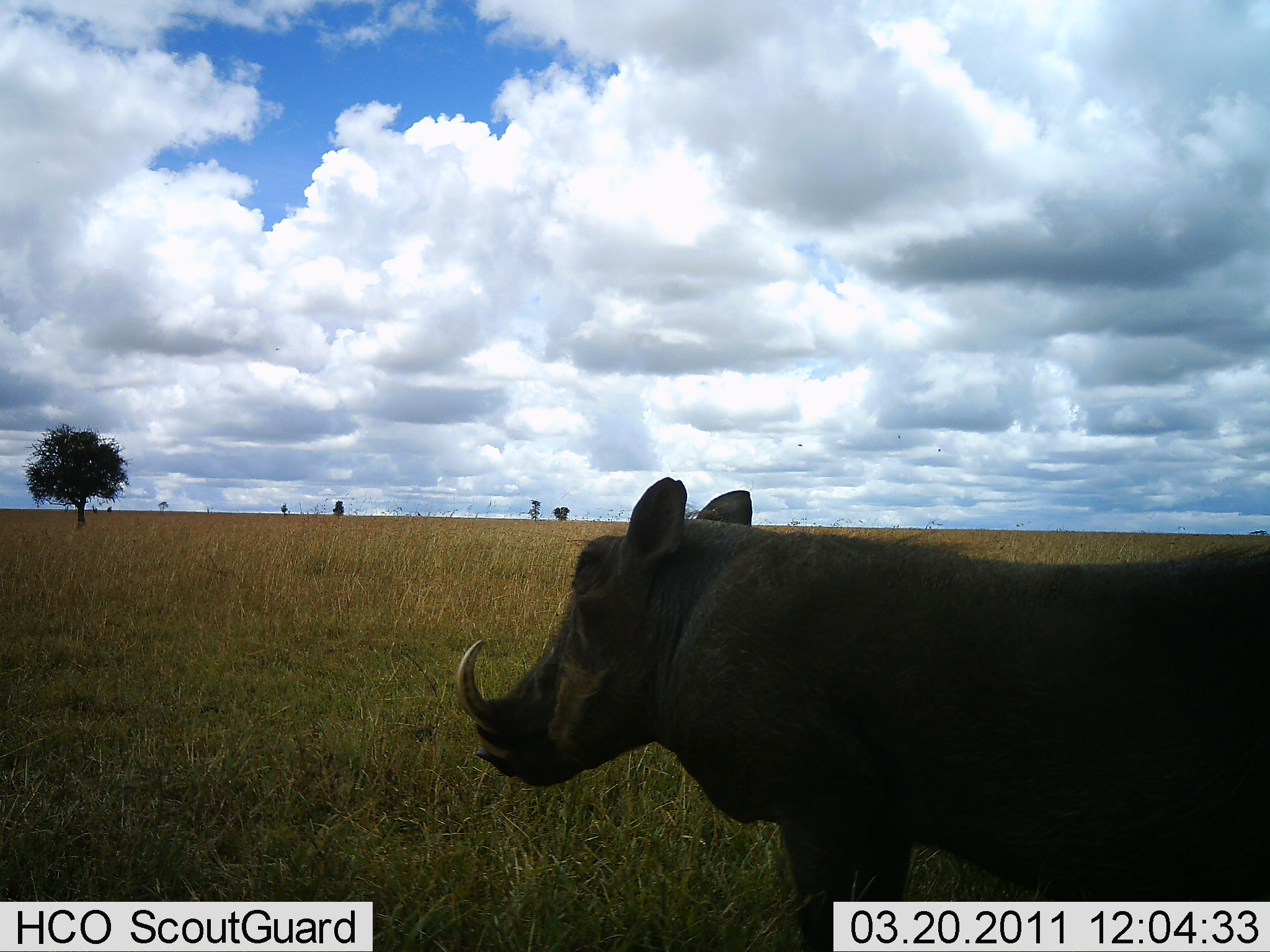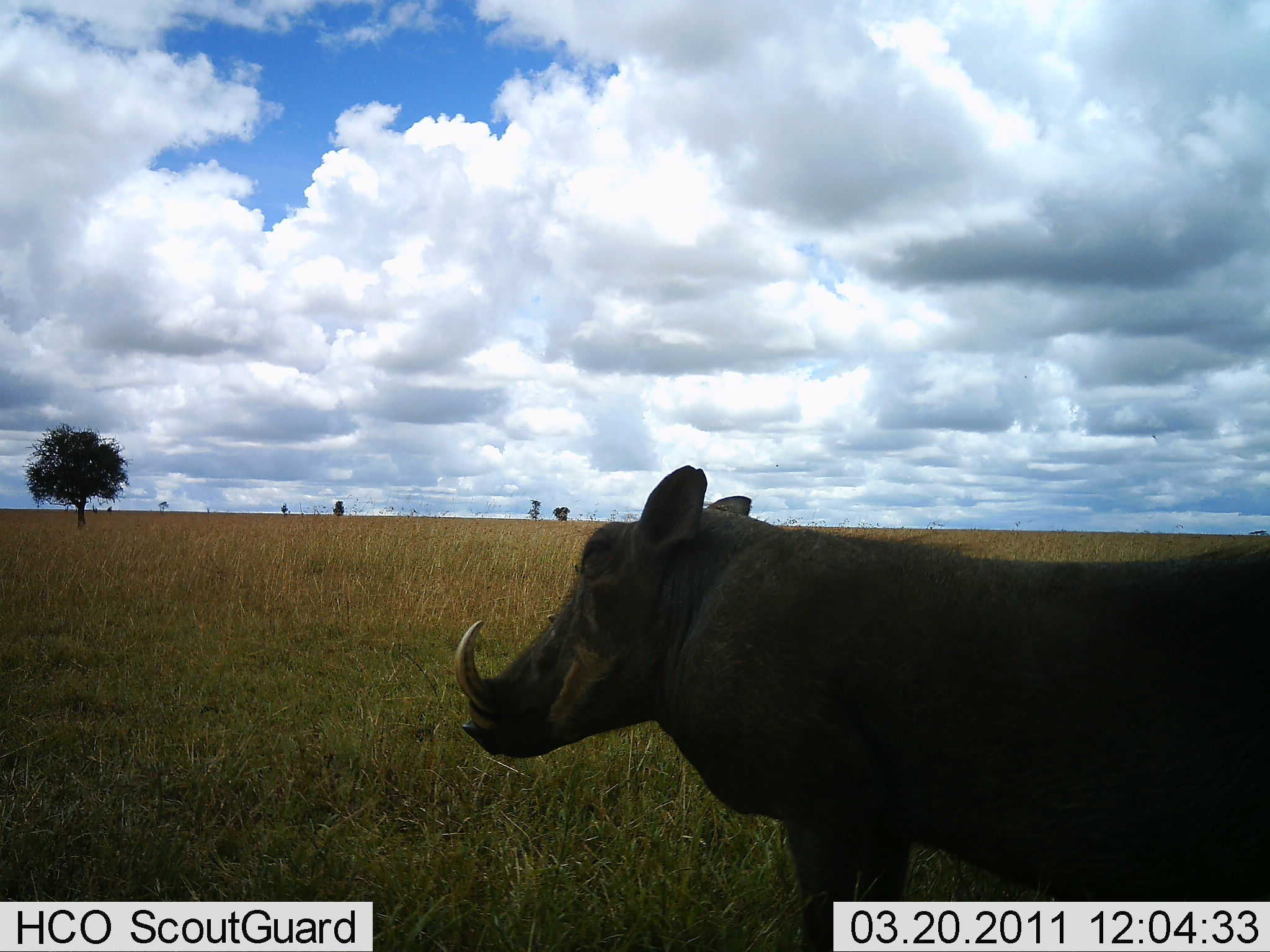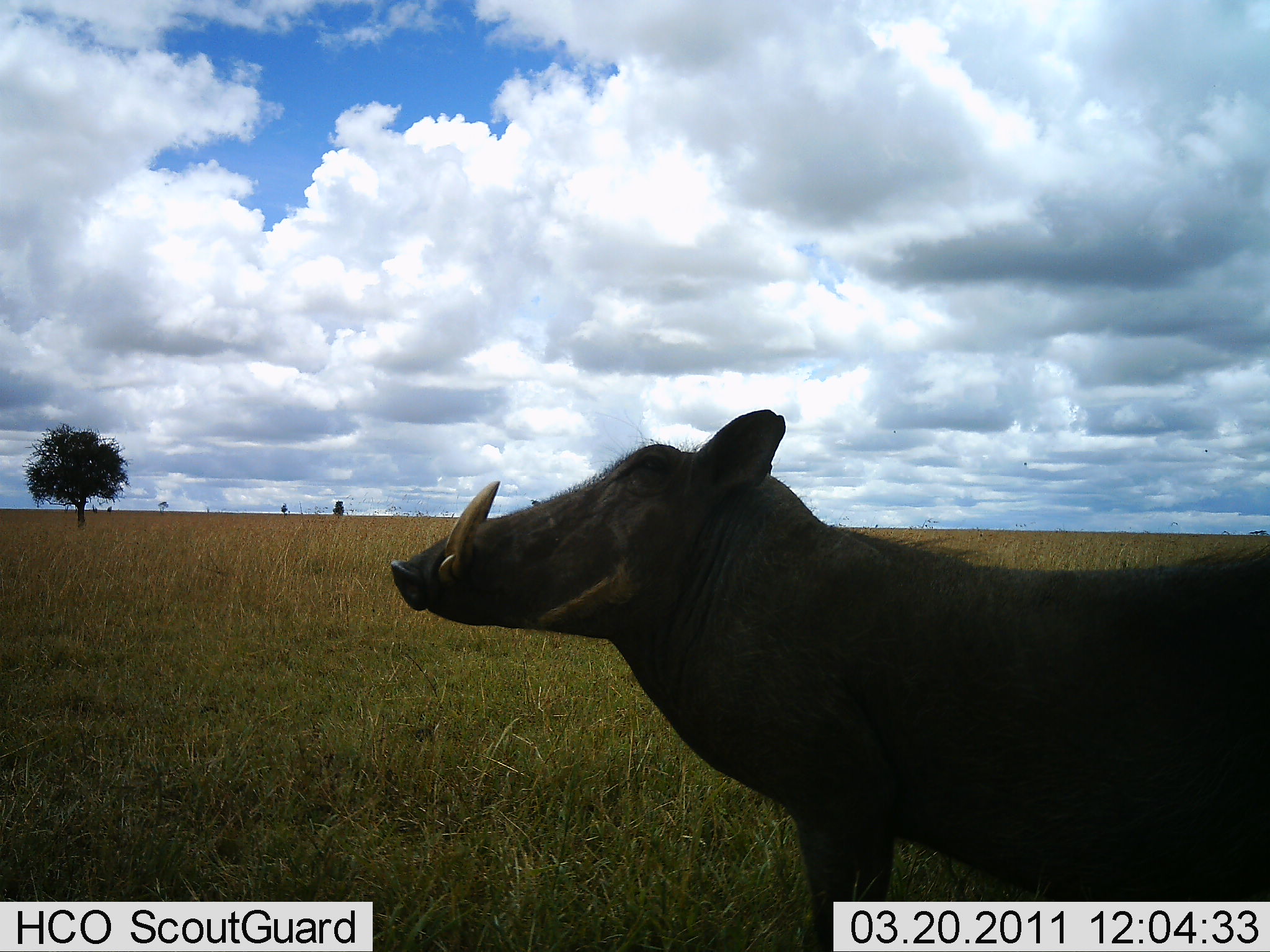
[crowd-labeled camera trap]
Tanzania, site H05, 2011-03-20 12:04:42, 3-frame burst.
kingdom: Animalia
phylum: Chordata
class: Mammalia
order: Artiodactyla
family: Suidae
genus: Phacochoerus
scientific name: Phacochoerus africanus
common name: warthog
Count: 1.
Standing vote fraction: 100%.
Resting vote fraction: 0%.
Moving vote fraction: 0%.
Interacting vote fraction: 0%.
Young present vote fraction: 0%.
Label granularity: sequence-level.